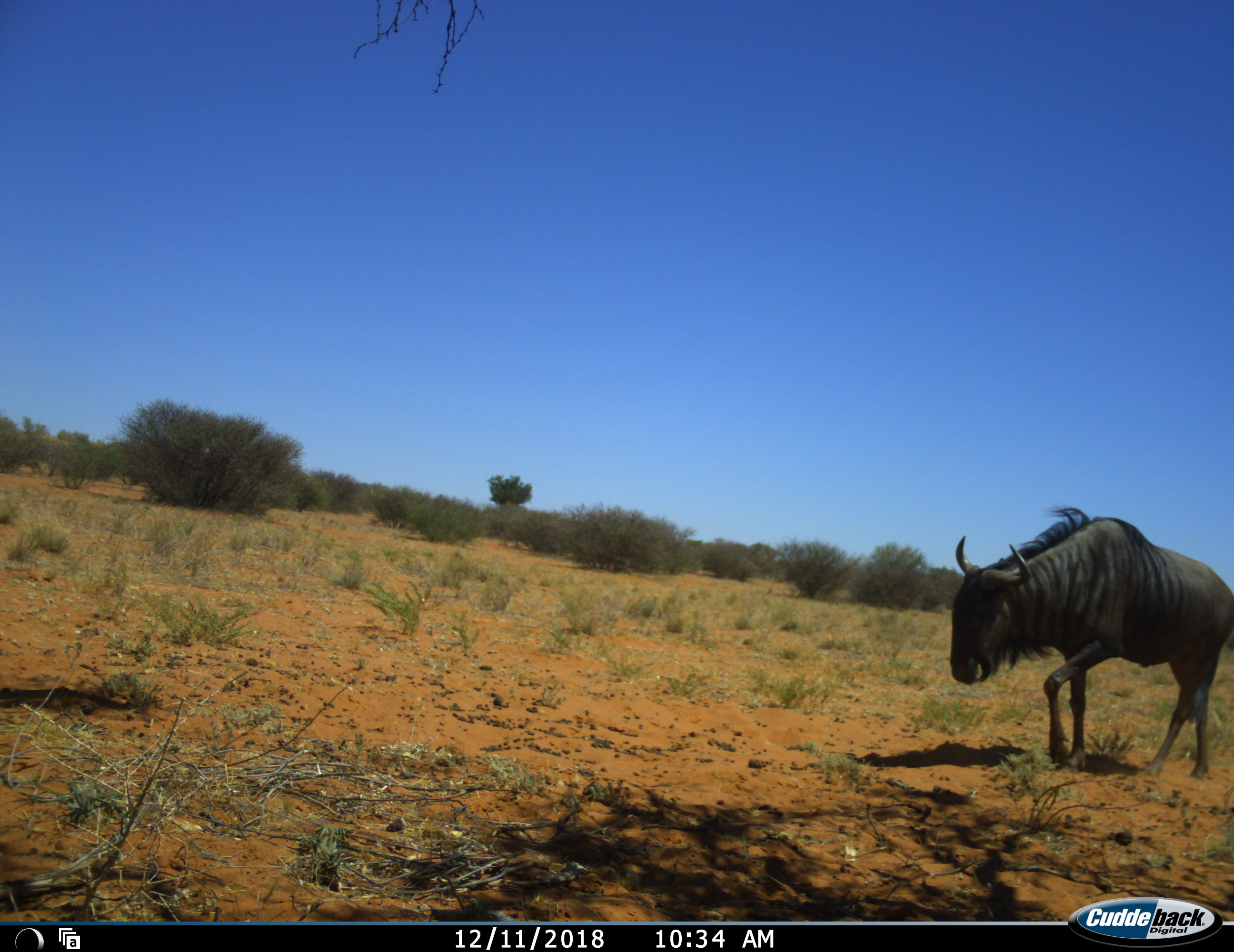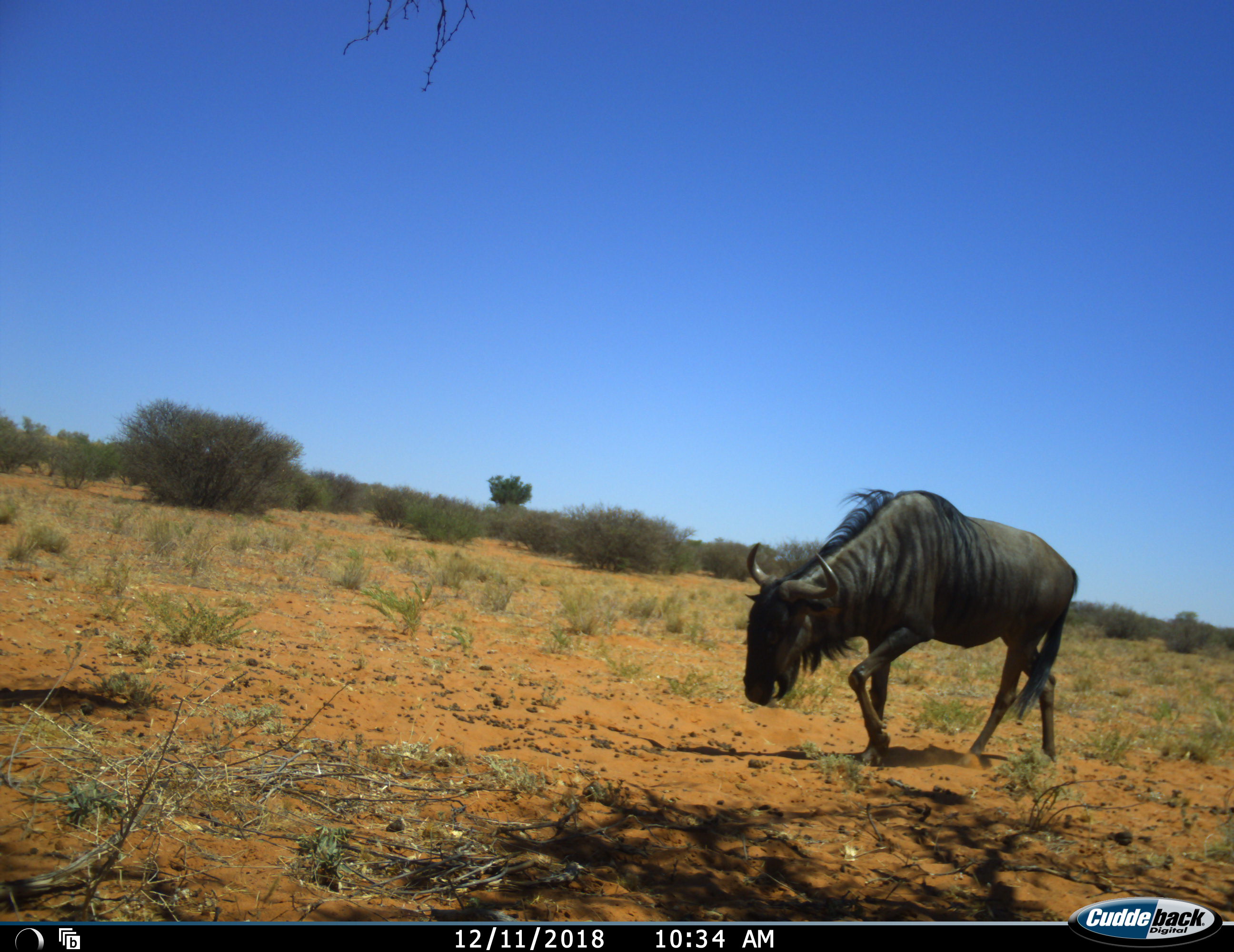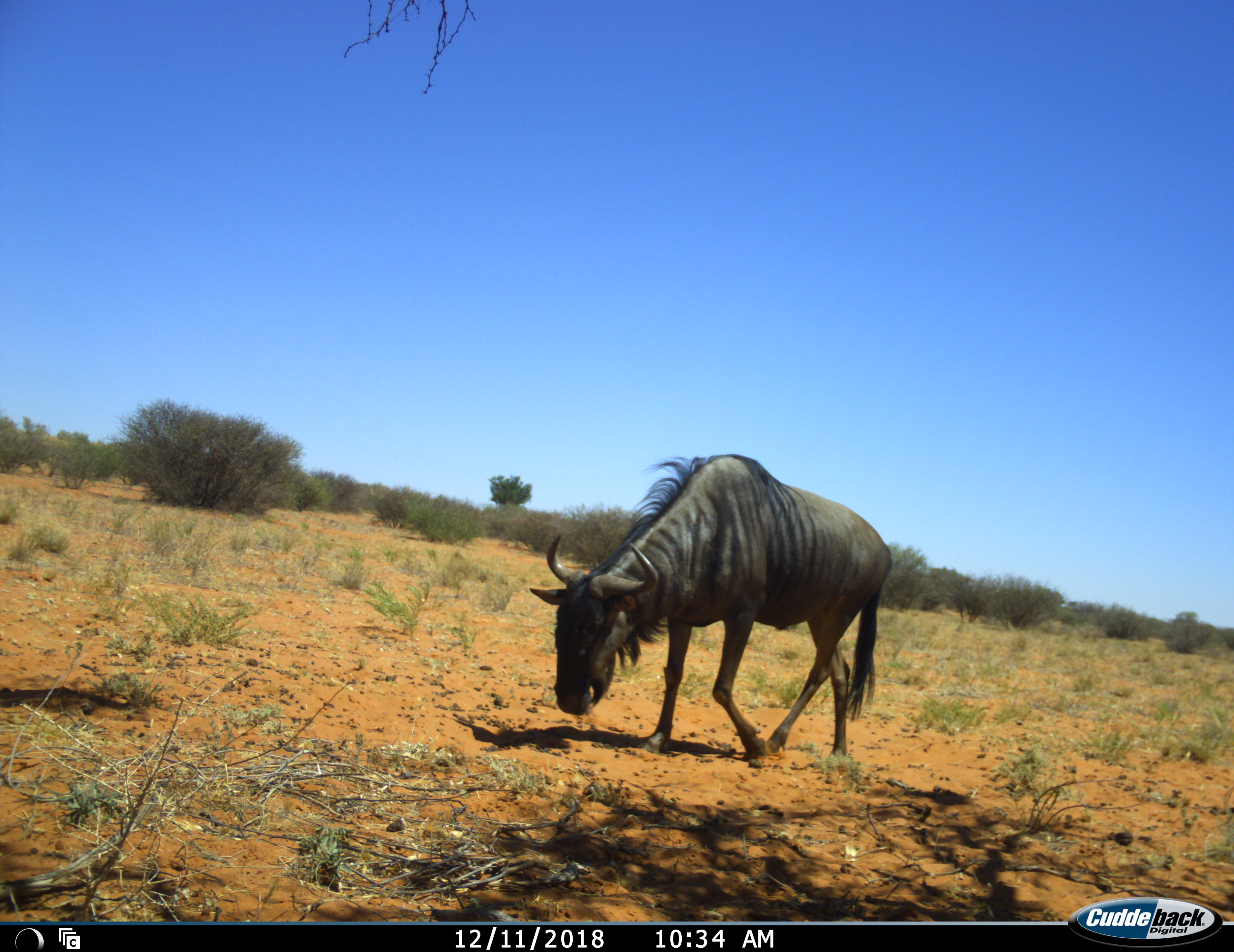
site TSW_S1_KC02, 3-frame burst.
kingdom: Animalia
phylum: Chordata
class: Mammalia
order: Artiodactyla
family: Bovidae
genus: Connochaetes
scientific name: Connochaetes taurinus taurinus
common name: blue wildebeest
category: wildebeestblue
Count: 1.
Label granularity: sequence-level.